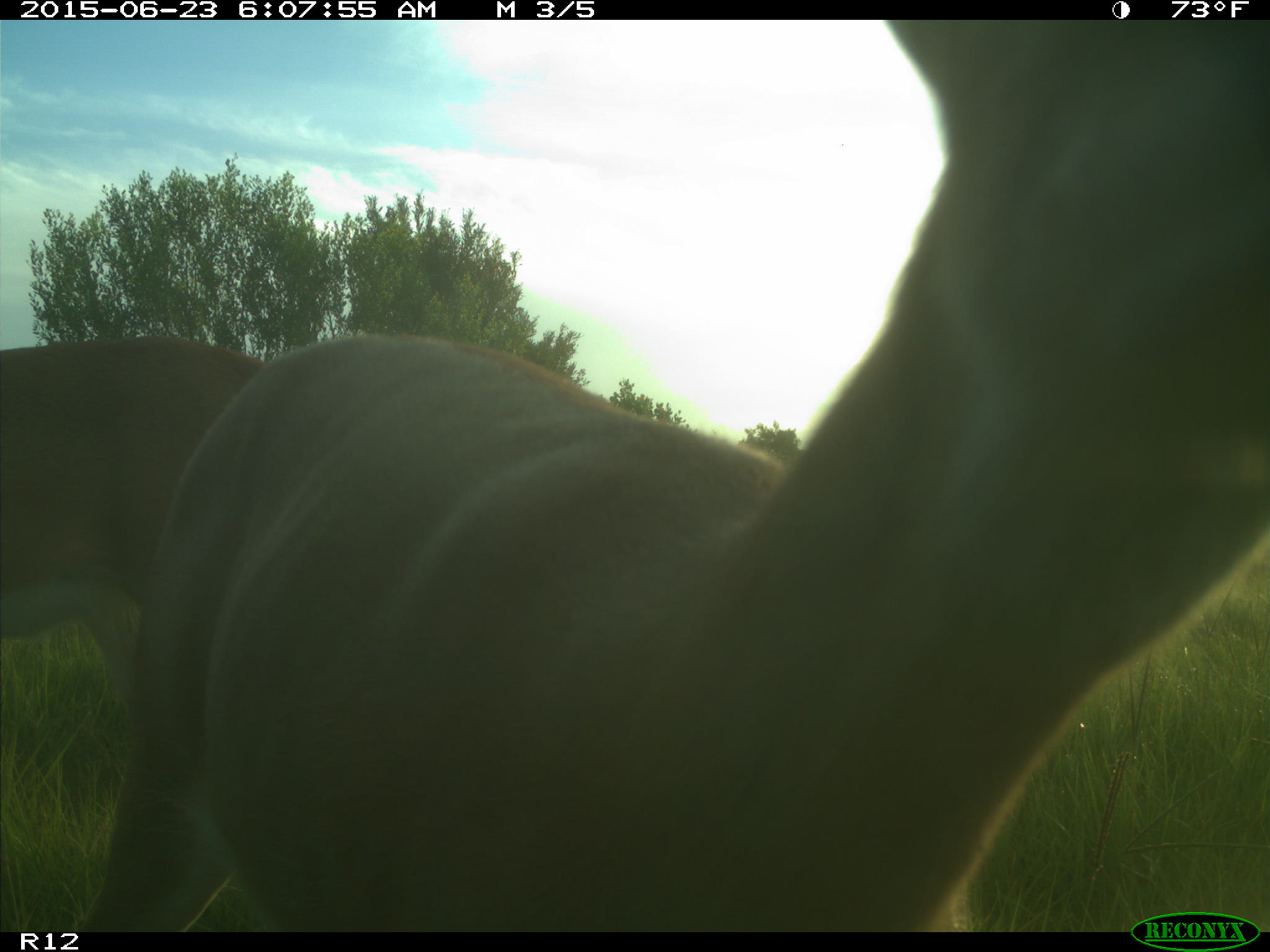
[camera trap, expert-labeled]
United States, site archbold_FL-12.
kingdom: Animalia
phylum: Chordata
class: Mammalia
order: Artiodactyla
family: Cervidae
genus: Odocoileus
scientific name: Odocoileus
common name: deer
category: unidentified deer